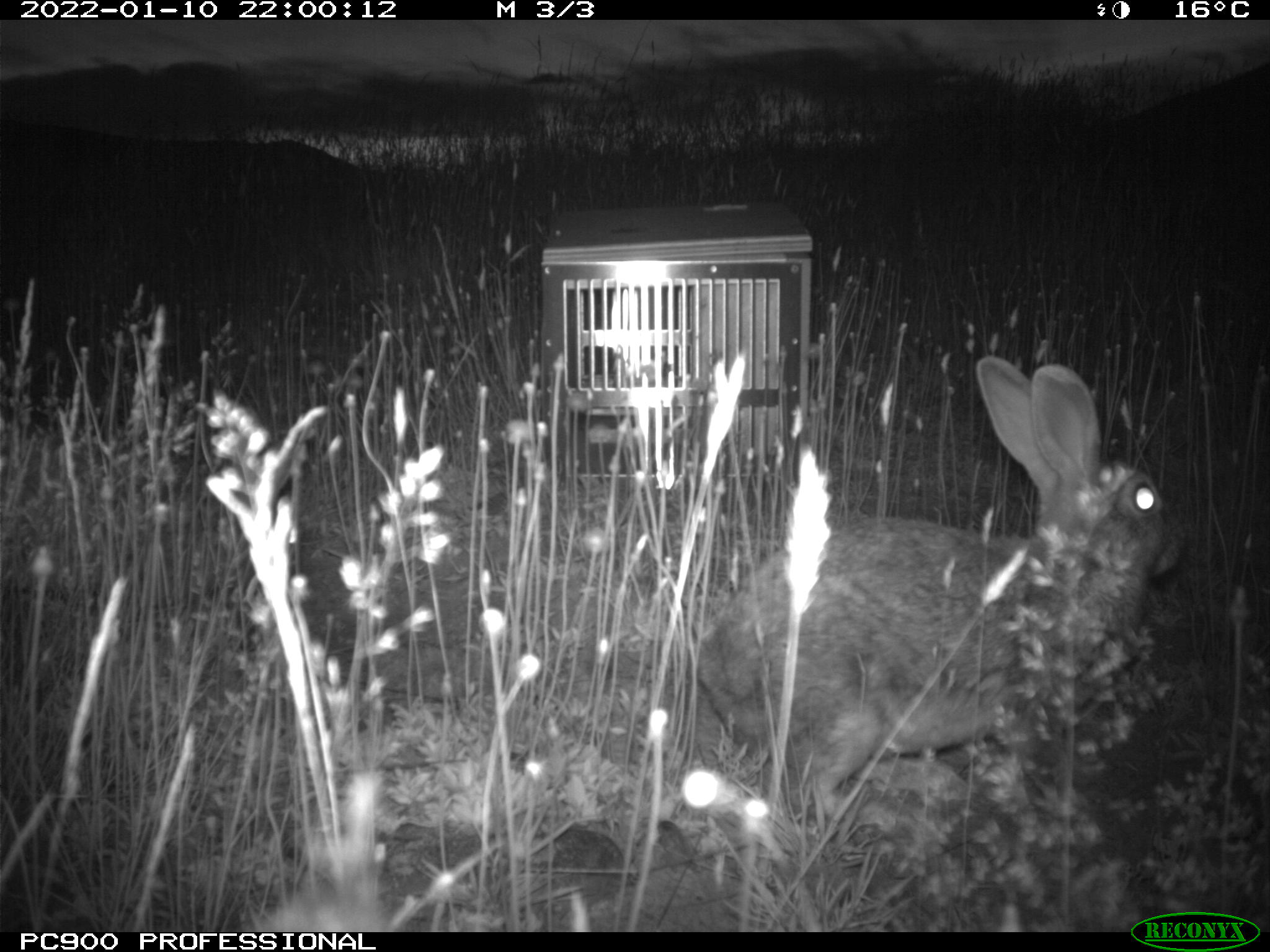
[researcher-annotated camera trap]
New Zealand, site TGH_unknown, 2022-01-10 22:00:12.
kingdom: Animalia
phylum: Chordata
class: Mammalia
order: Lagomorpha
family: Leporidae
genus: Oryctolagus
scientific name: Oryctolagus cuniculus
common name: european rabbit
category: rabbit